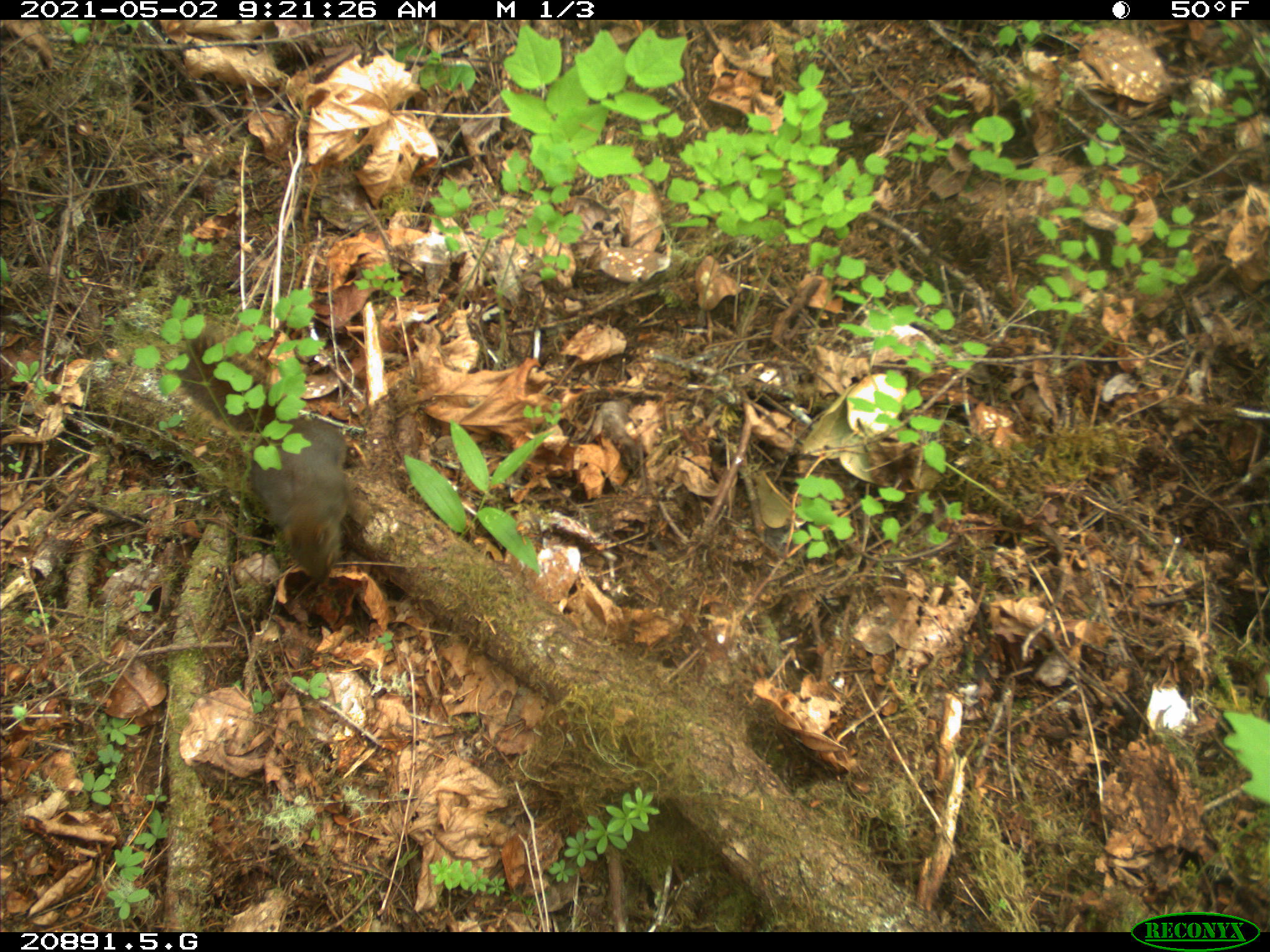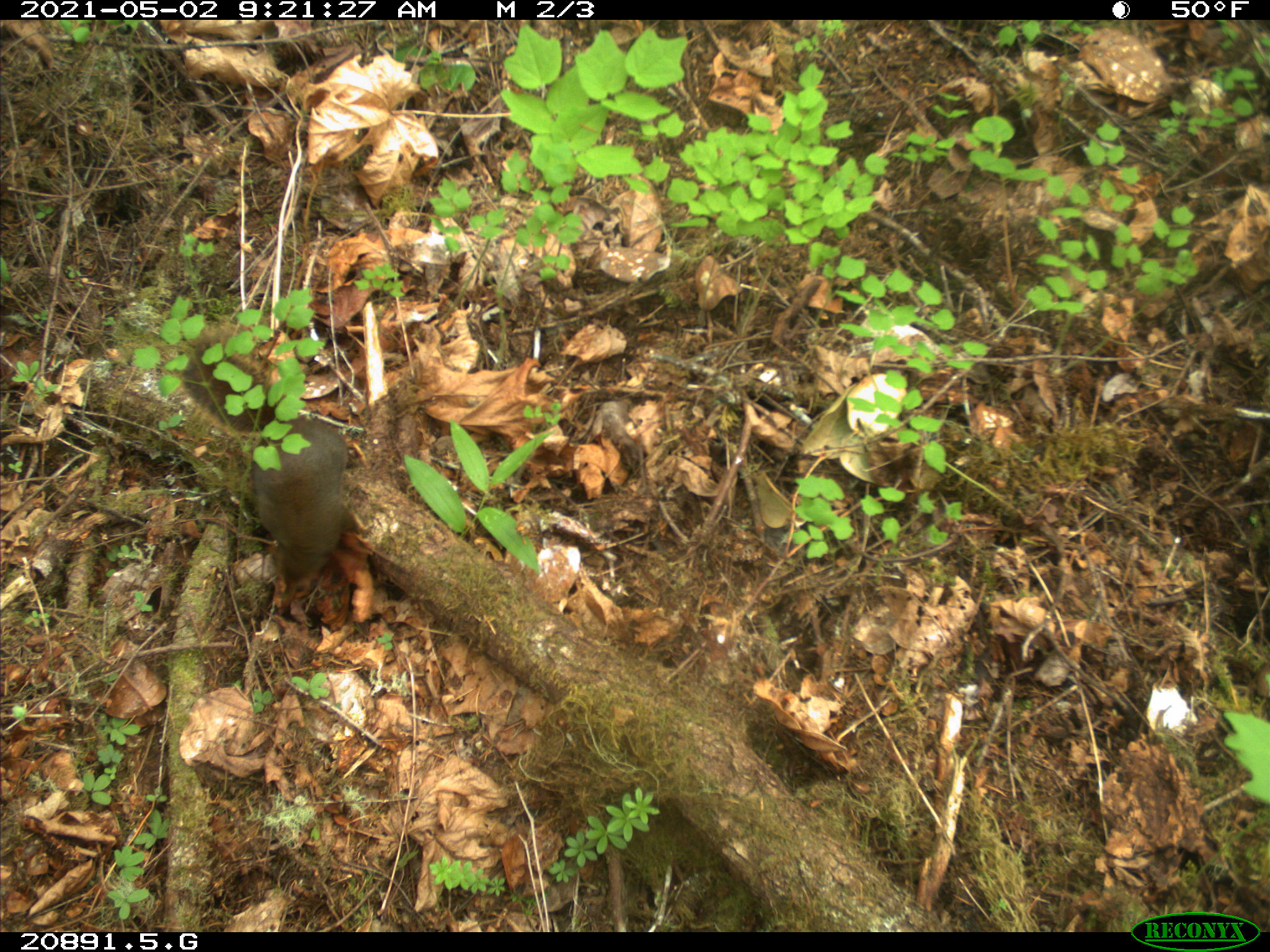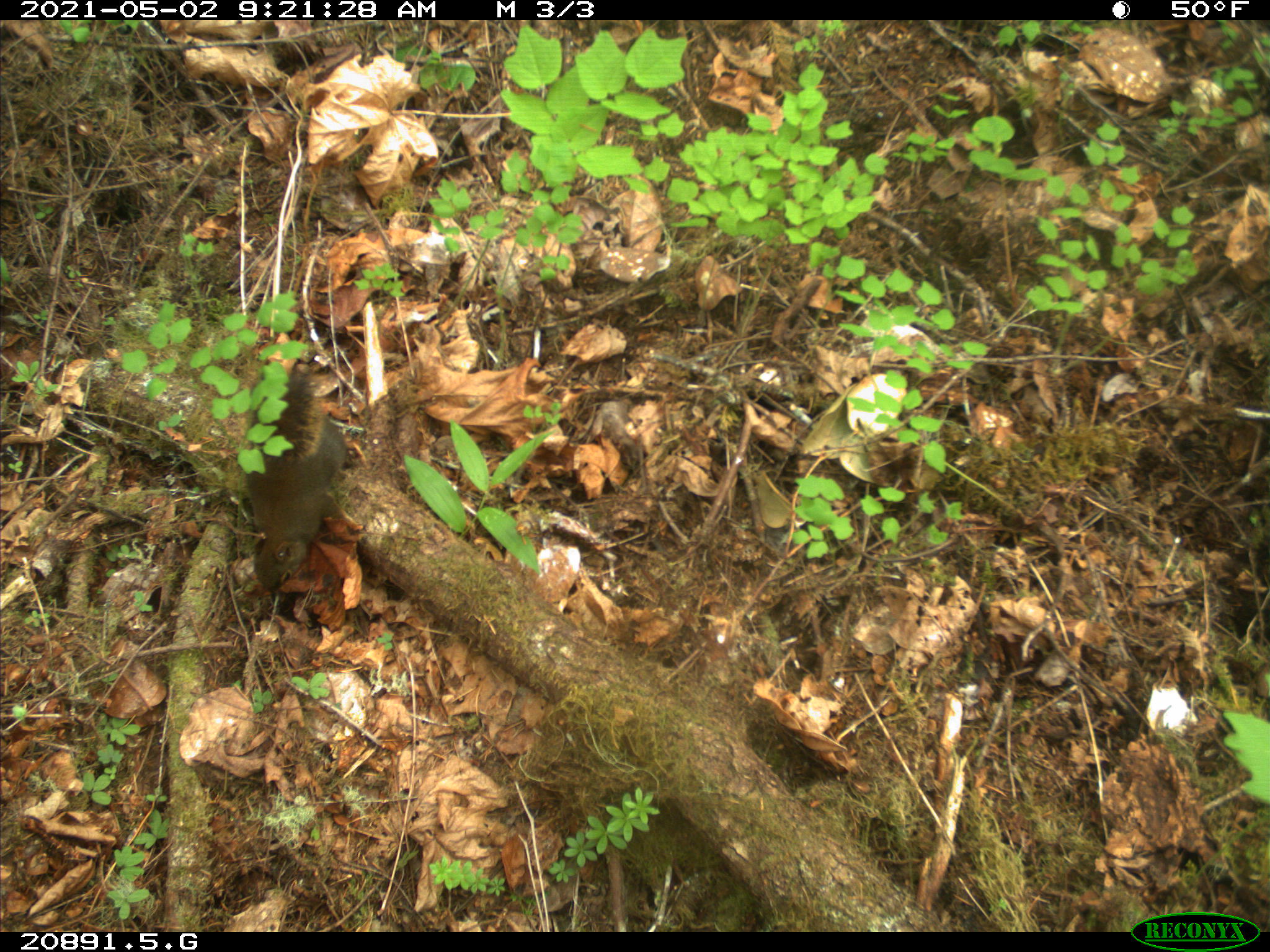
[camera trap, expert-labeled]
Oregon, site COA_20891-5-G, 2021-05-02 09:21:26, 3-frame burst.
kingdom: Animalia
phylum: Chordata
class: Mammalia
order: Rodentia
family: Sciuridae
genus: Tamiasciurus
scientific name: Tamiasciurus douglasii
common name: douglas squirrel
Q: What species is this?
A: Douglas squirrel (Tamiasciurus douglasii).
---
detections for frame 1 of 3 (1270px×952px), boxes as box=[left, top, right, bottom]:
douglas squirrel: box=[245, 409, 352, 595]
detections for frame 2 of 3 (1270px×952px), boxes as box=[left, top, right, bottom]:
douglas squirrel: box=[174, 325, 365, 613]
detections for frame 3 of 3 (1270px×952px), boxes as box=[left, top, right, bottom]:
douglas squirrel: box=[238, 363, 364, 599]